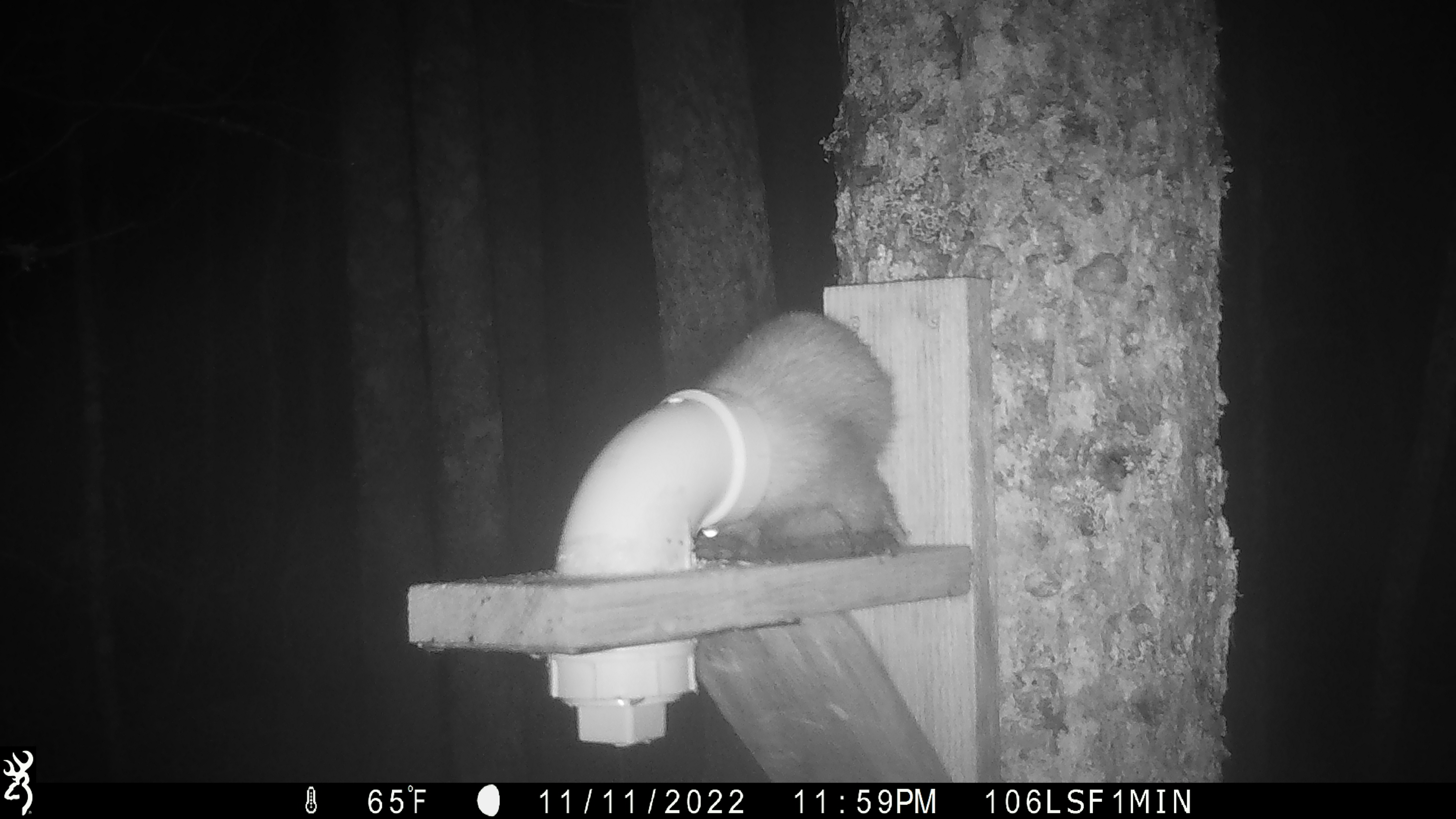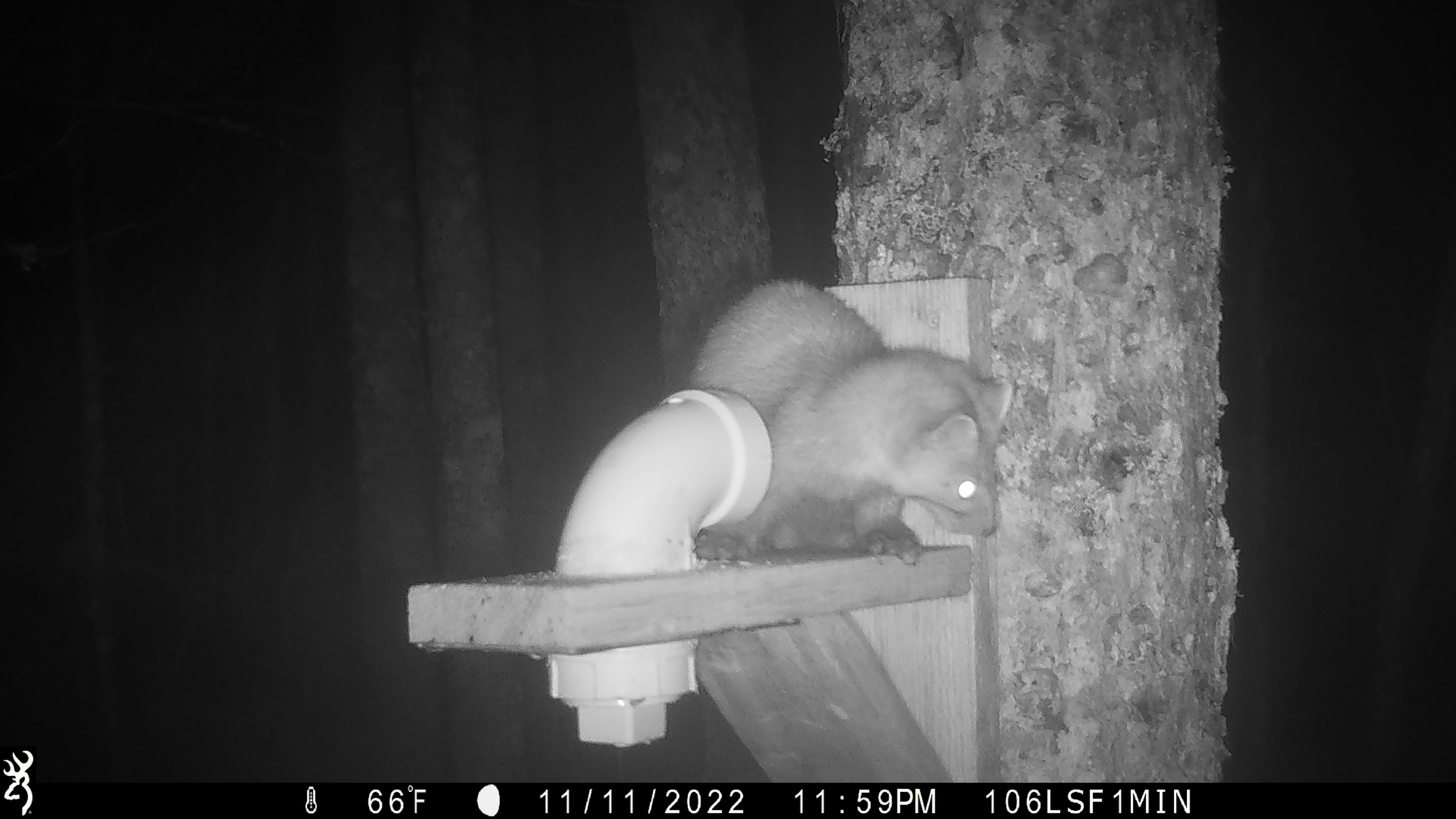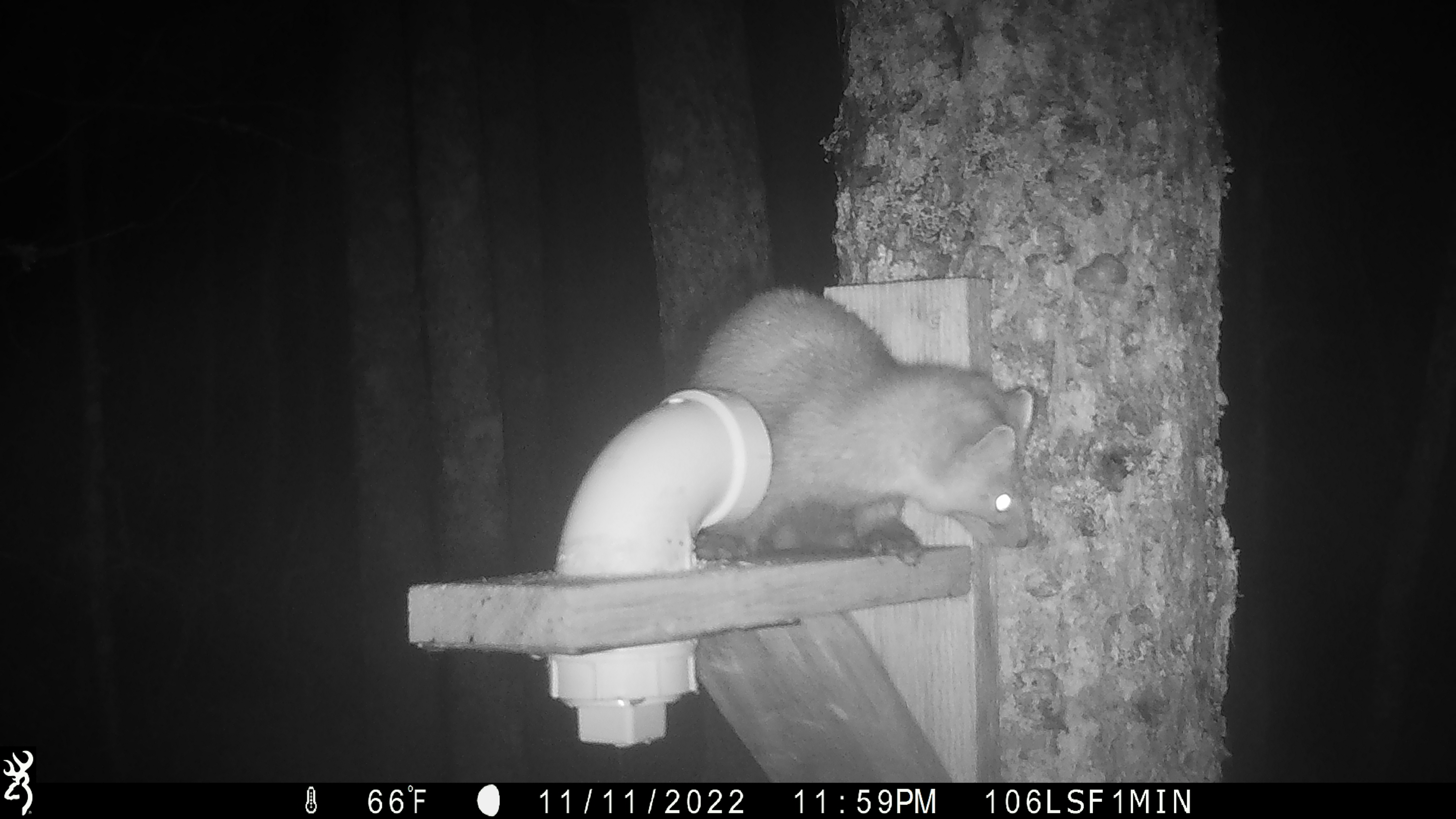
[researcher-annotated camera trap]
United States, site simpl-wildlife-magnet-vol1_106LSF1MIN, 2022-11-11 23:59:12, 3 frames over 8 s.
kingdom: Animalia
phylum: Chordata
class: Mammalia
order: Carnivora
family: Mustelidae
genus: Martes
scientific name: Martes americana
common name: american marten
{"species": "american marten (Martes americana)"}